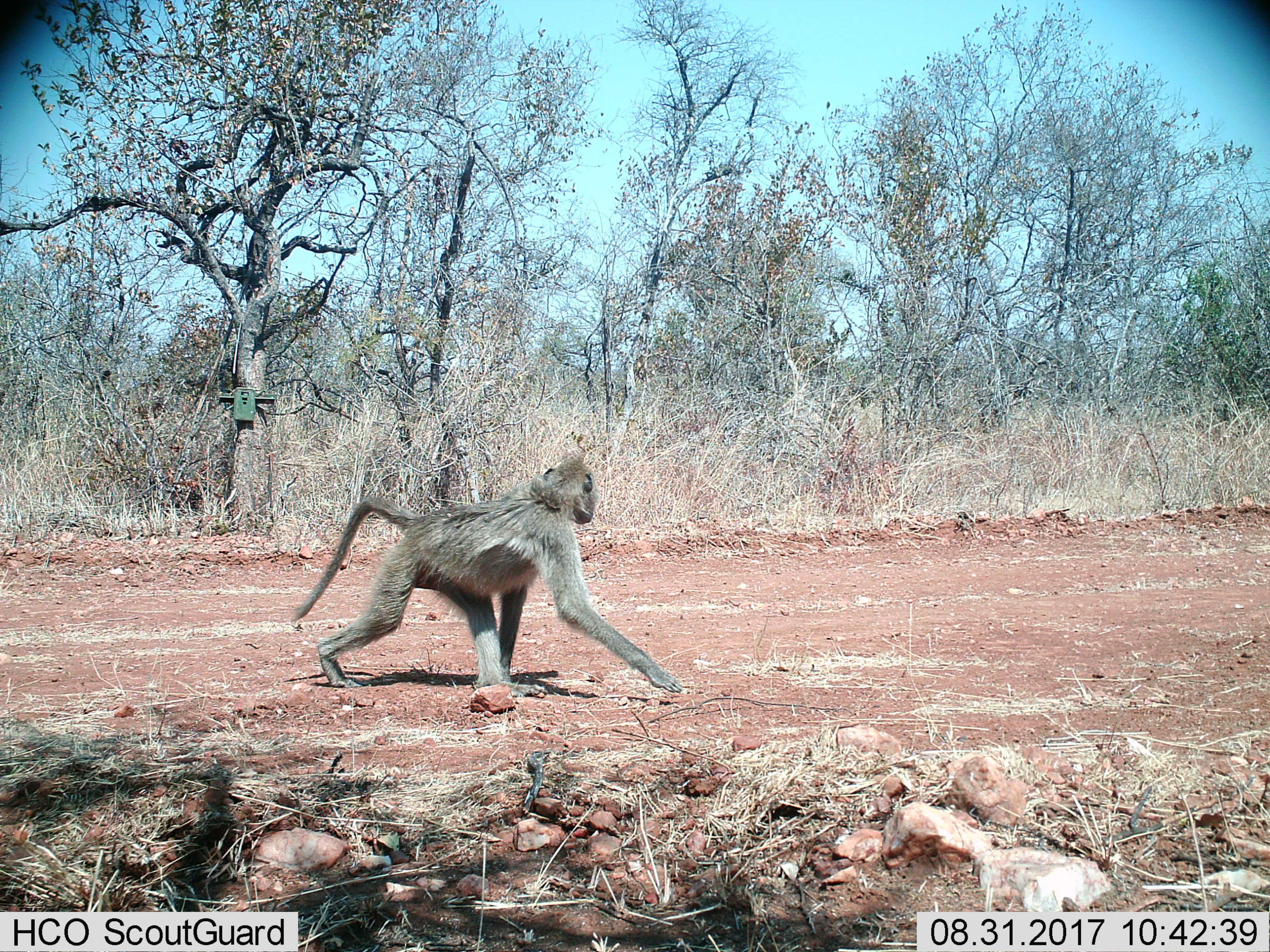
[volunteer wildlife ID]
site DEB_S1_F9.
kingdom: Animalia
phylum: Chordata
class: Mammalia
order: Primates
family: Cercopithecidae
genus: Papio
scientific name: Papio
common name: baboon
Baboon (Papio), count 1. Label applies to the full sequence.